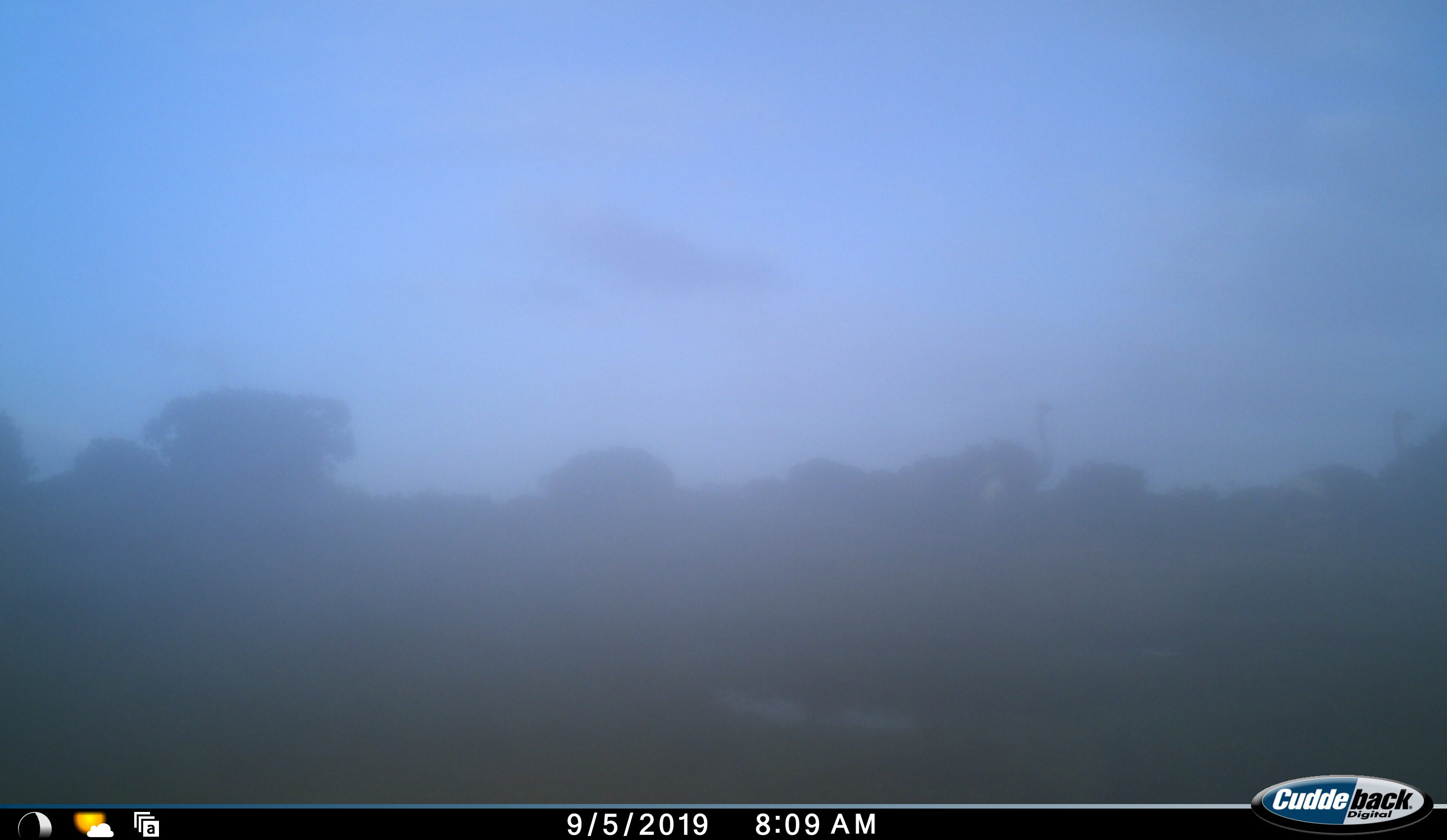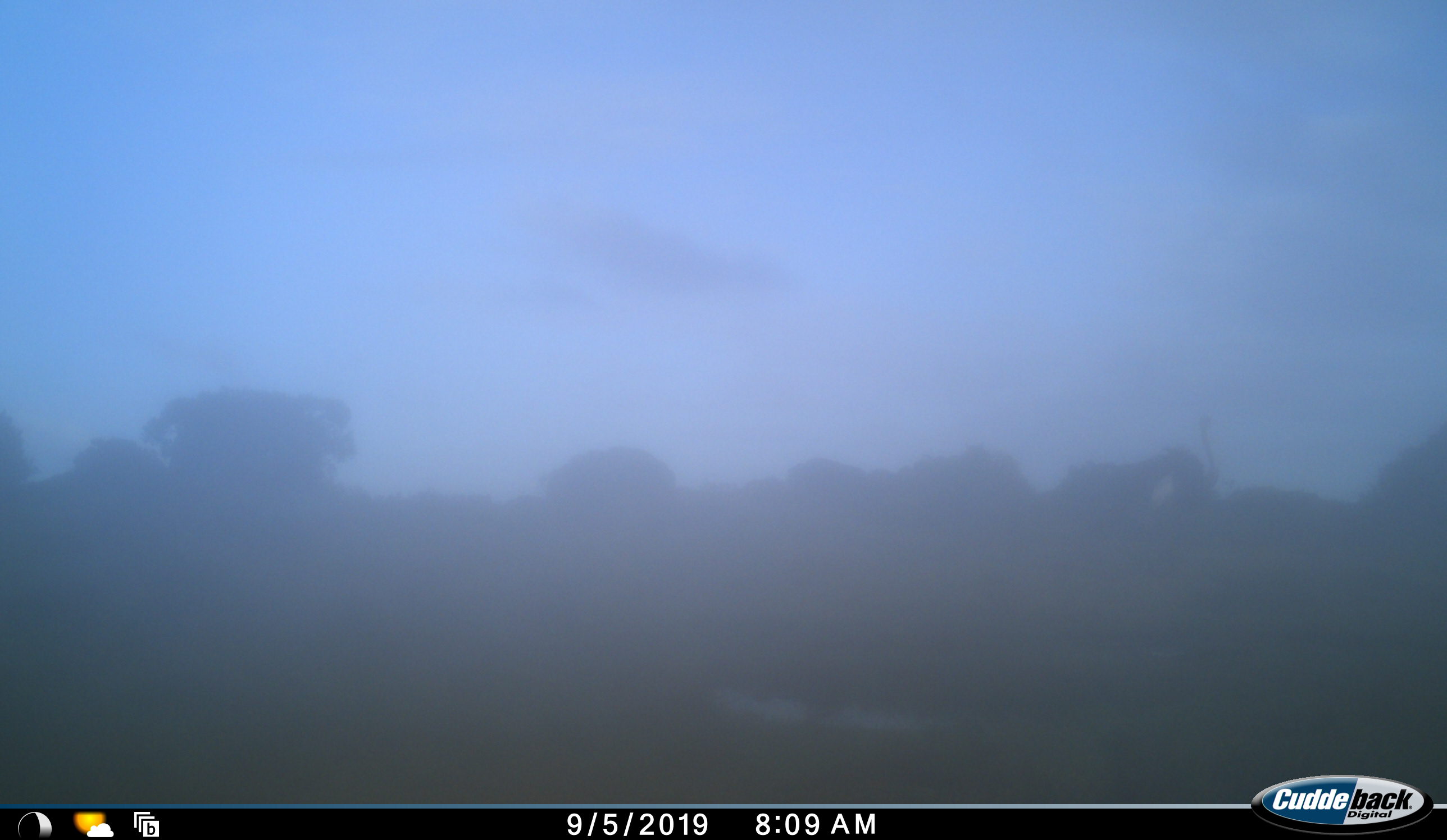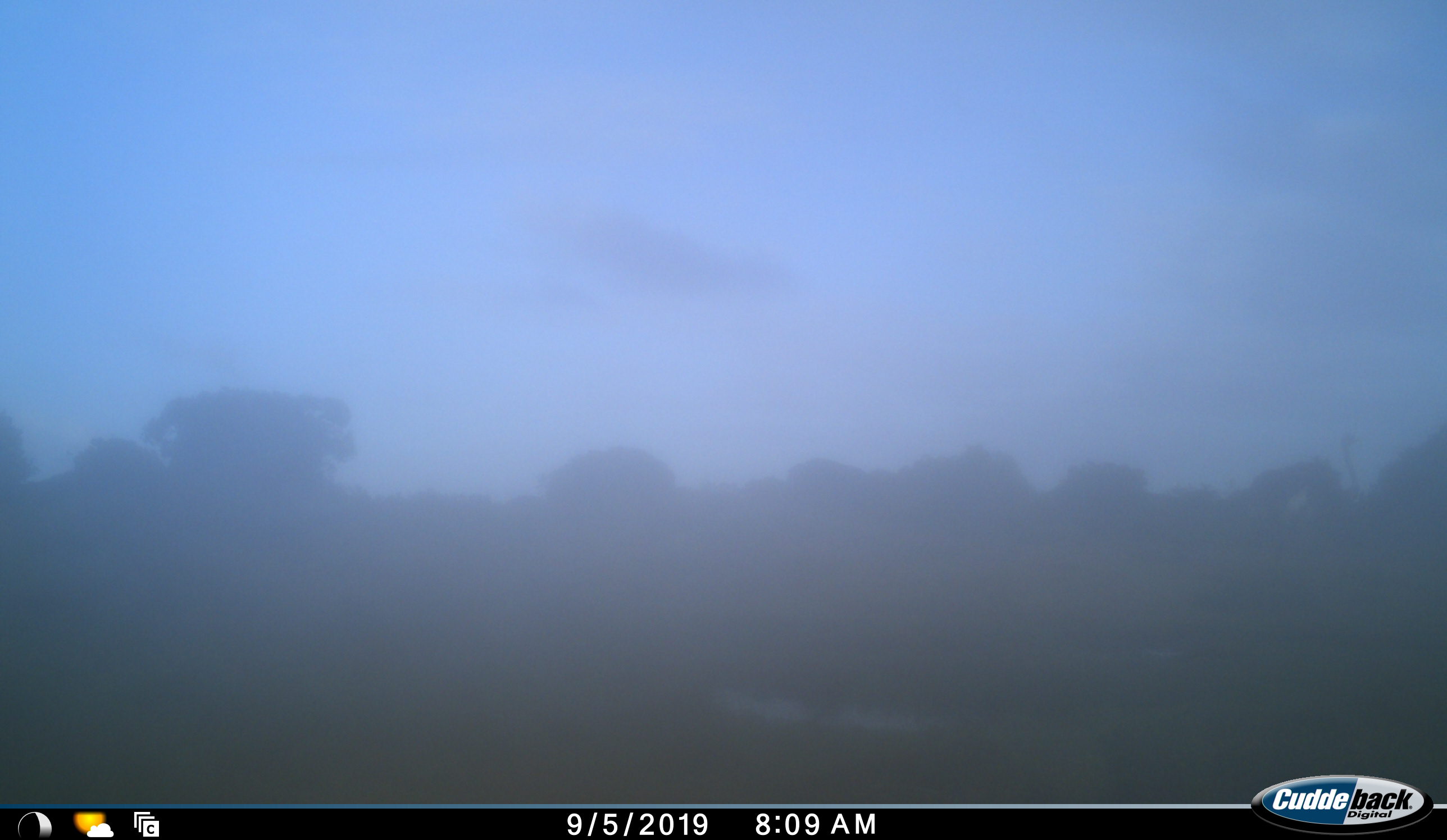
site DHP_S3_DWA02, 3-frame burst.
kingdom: Animalia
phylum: Chordata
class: Aves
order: Struthioniformes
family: Struthionidae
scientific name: Struthionidae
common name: ostrich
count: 2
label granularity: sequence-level